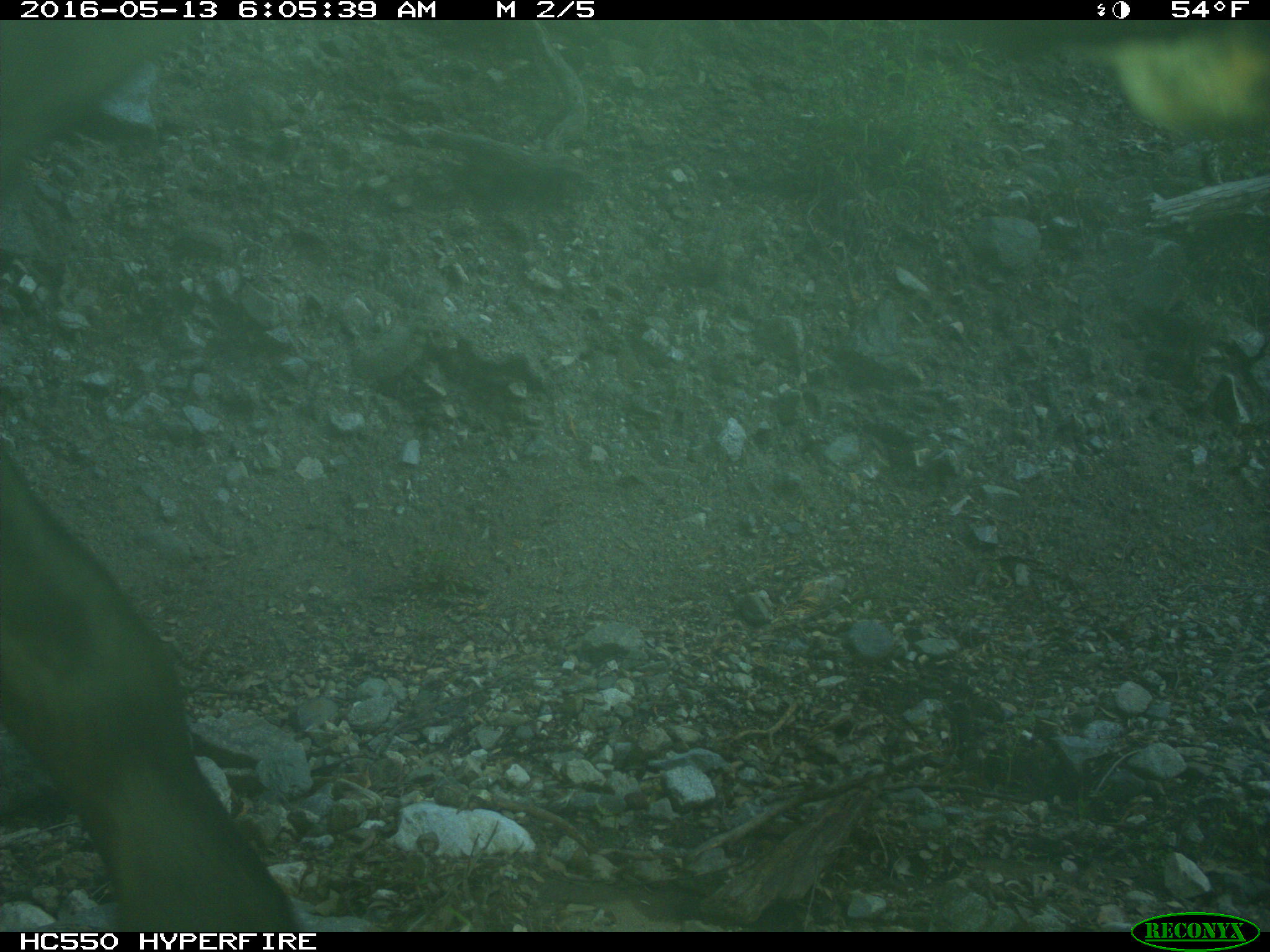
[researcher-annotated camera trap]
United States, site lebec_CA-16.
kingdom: Animalia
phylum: Chordata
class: Mammalia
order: Artiodactyla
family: Bovidae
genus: Bos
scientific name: Bos taurus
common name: domestic cow